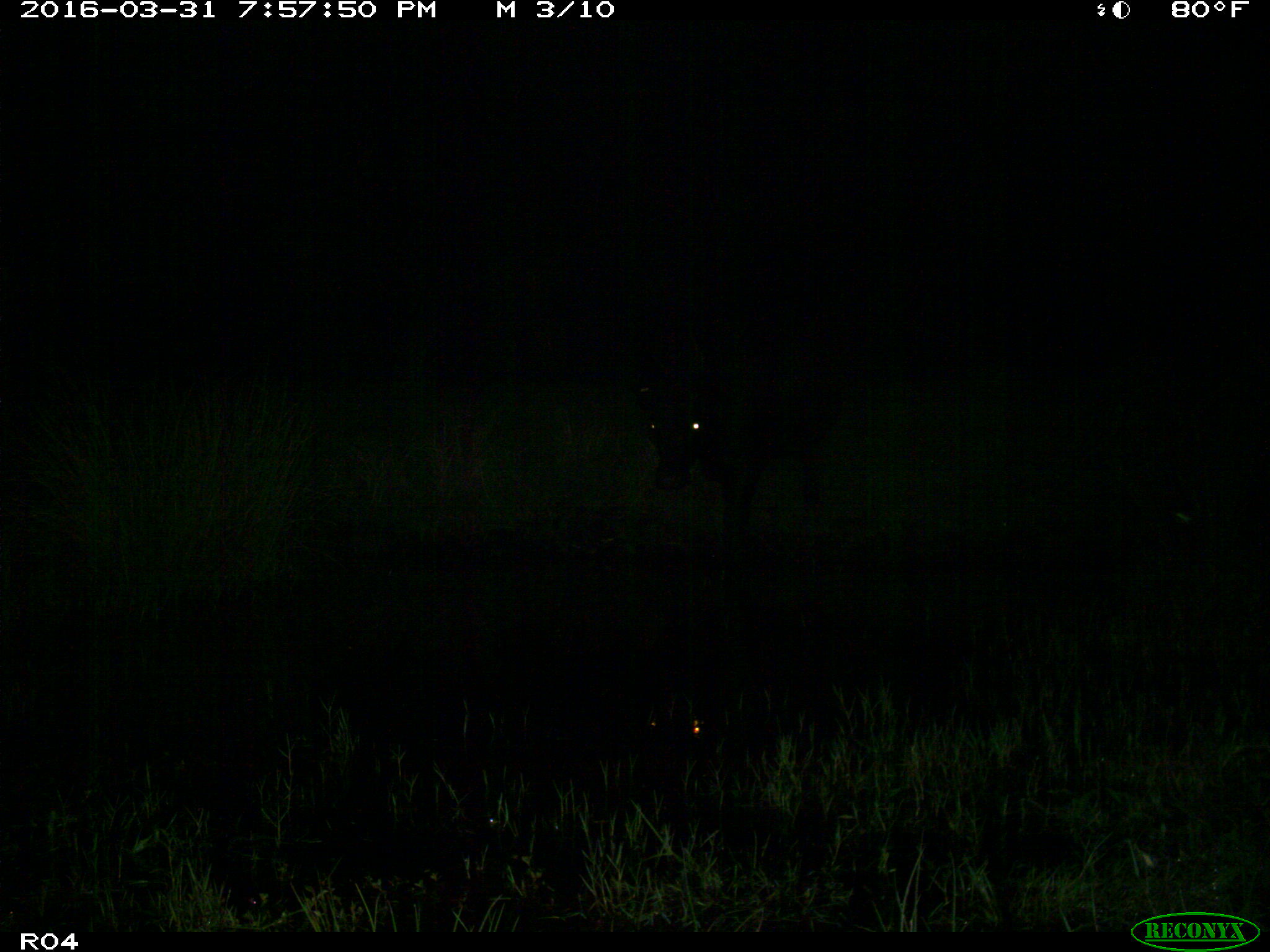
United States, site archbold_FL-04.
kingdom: Animalia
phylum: Chordata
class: Mammalia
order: Artiodactyla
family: Bovidae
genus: Bos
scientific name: Bos taurus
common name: domestic cow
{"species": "Bos taurus (domestic cow)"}